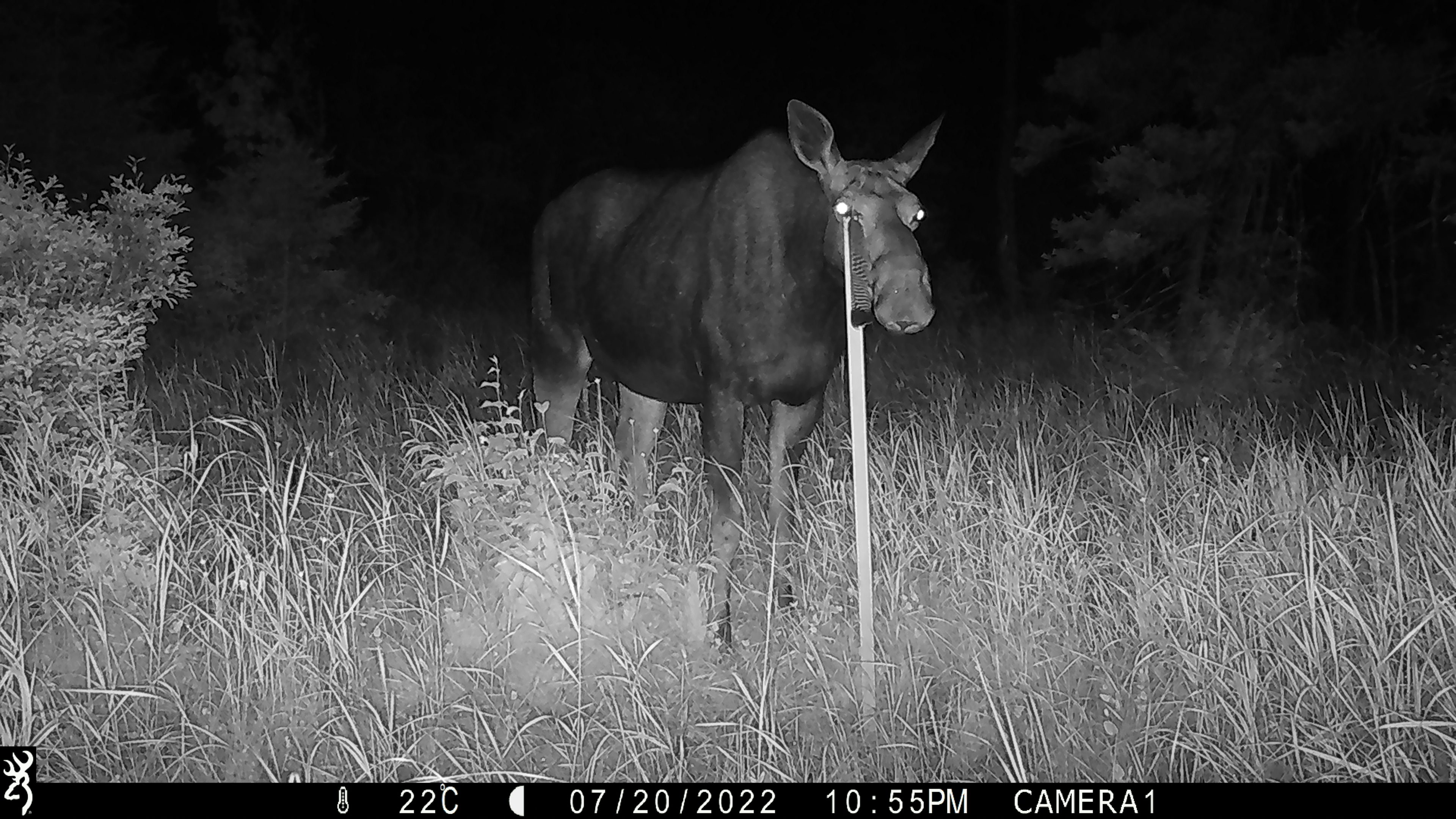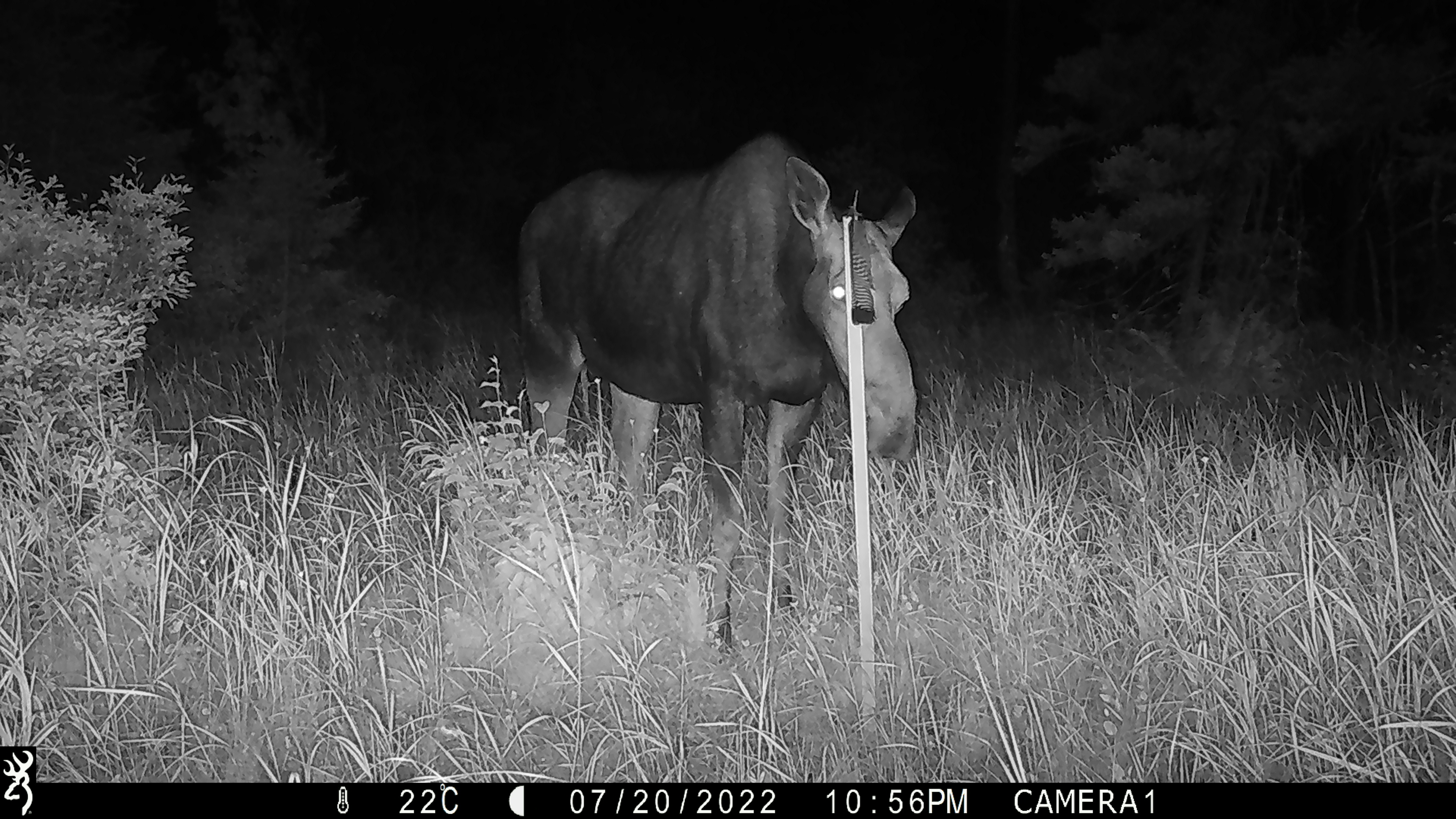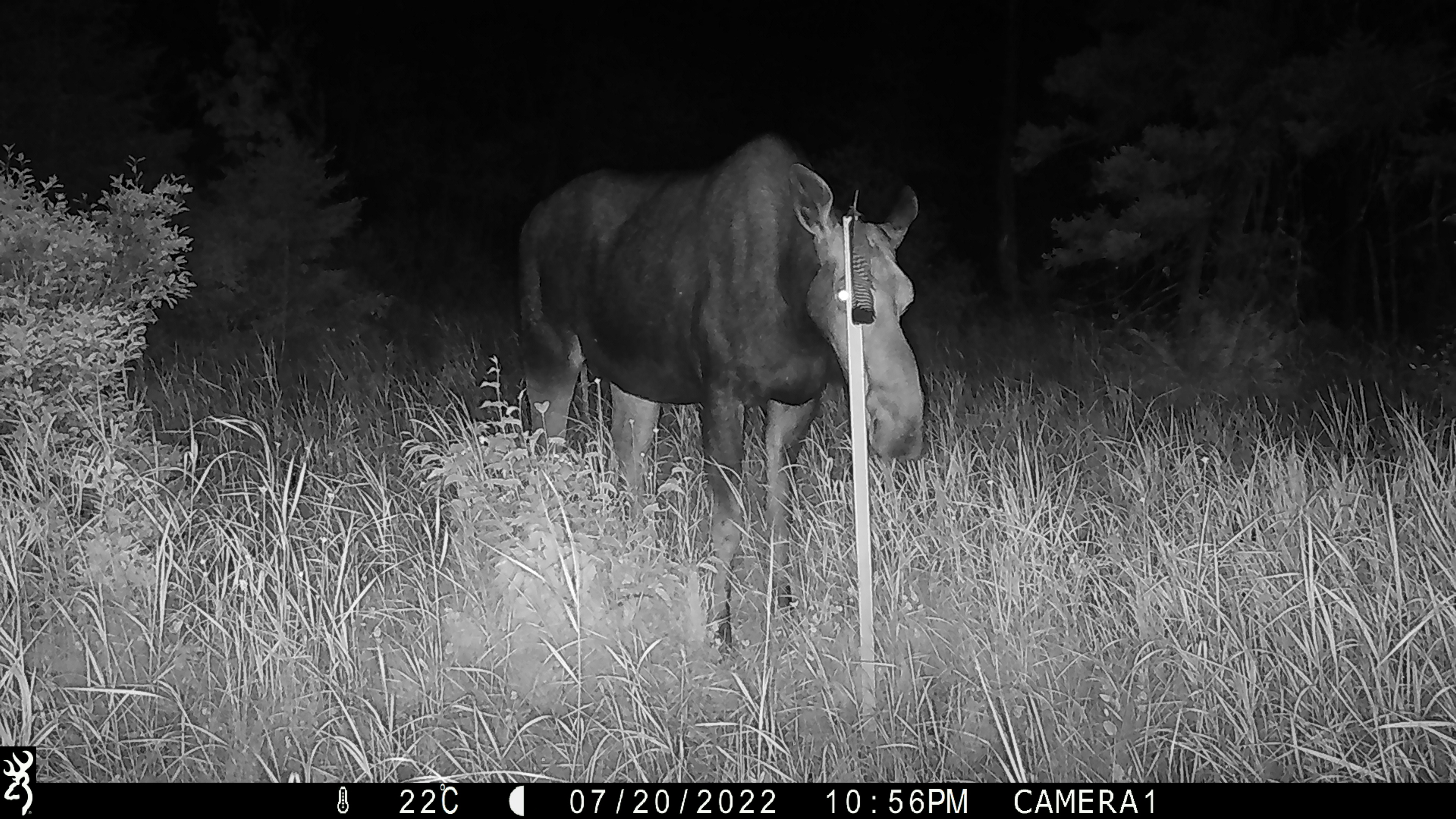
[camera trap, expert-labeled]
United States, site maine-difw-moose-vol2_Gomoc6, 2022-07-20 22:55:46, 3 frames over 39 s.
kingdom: Animalia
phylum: Chordata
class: Mammalia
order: Artiodactyla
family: Cervidae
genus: Alces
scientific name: Alces alces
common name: moose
Moose (Alces alces).